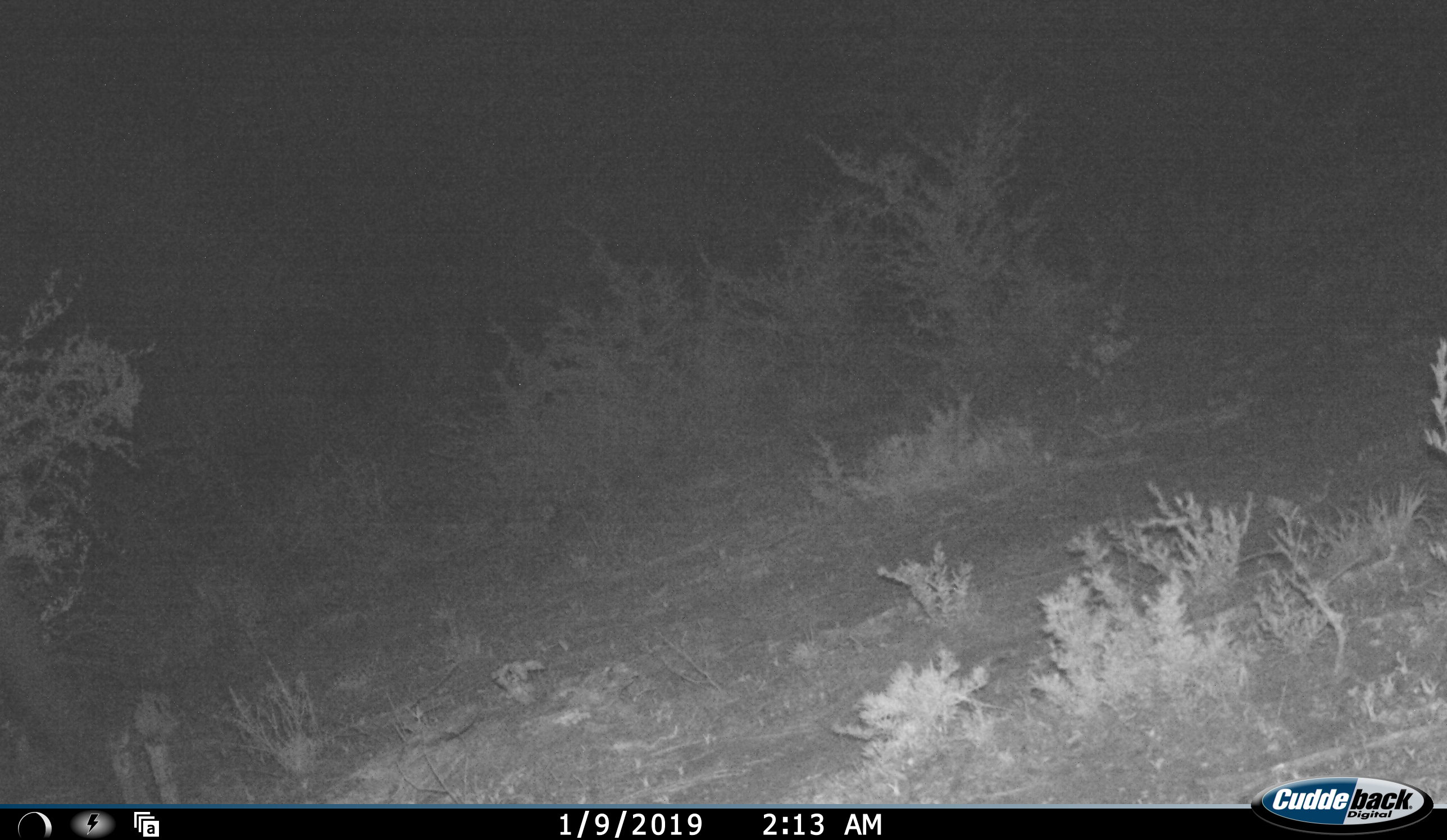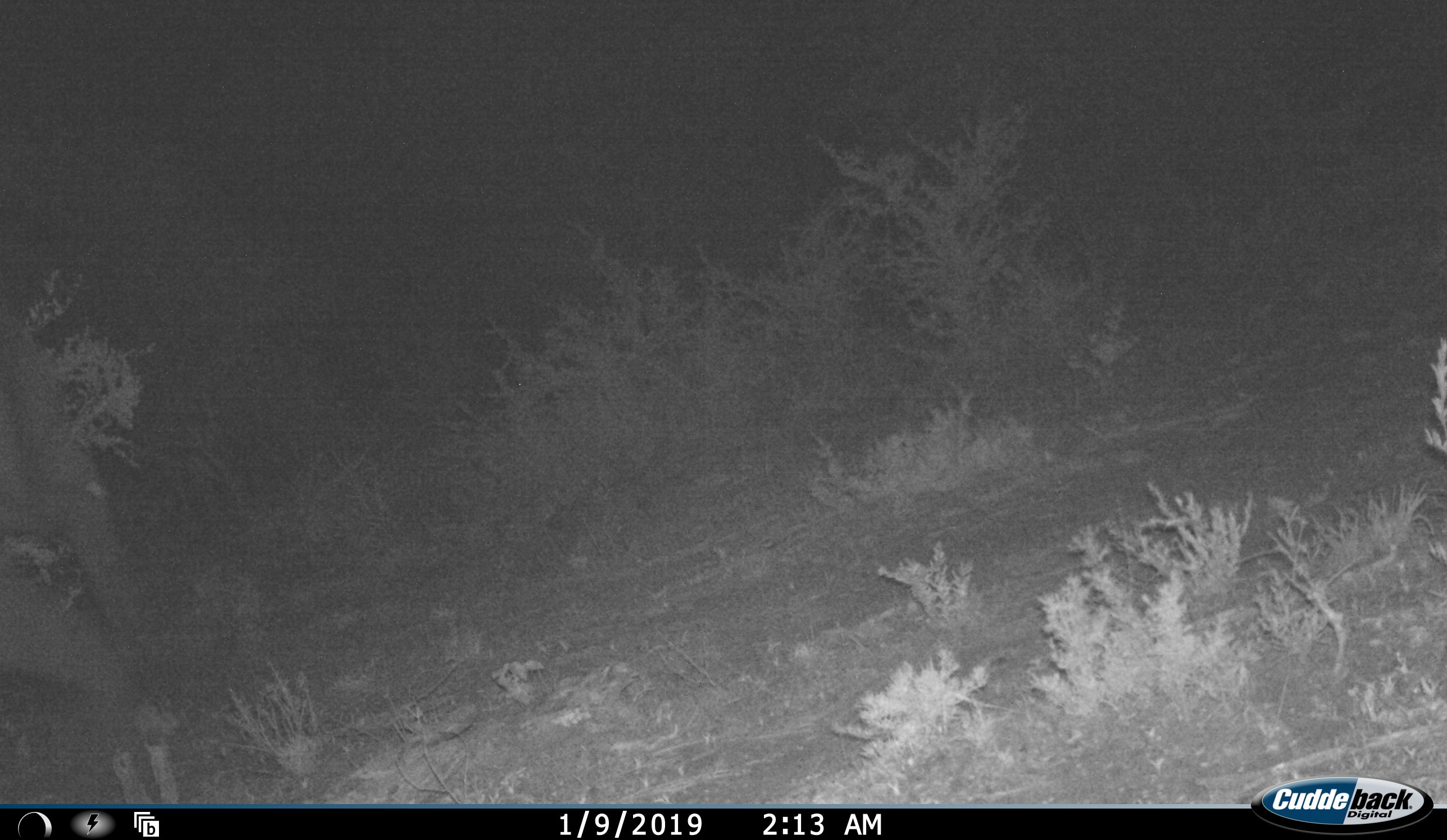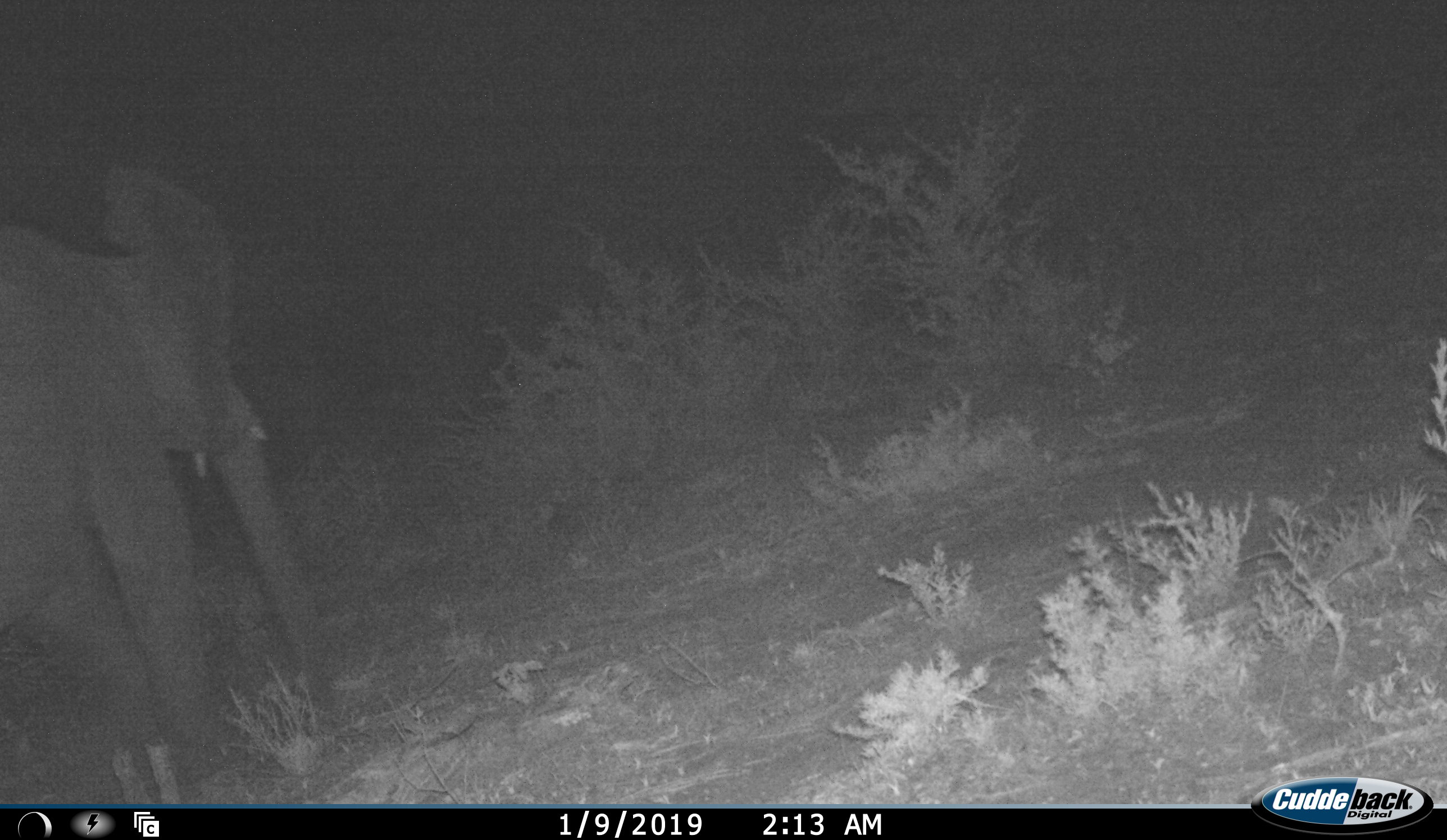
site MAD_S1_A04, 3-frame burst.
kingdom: Animalia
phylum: Chordata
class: Mammalia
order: Proboscidea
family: Elephantidae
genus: Loxodonta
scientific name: Loxodonta africana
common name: african bush elephant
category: elephant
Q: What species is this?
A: Elephant (african bush elephant) (Loxodonta africana).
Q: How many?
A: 1.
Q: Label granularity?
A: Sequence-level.